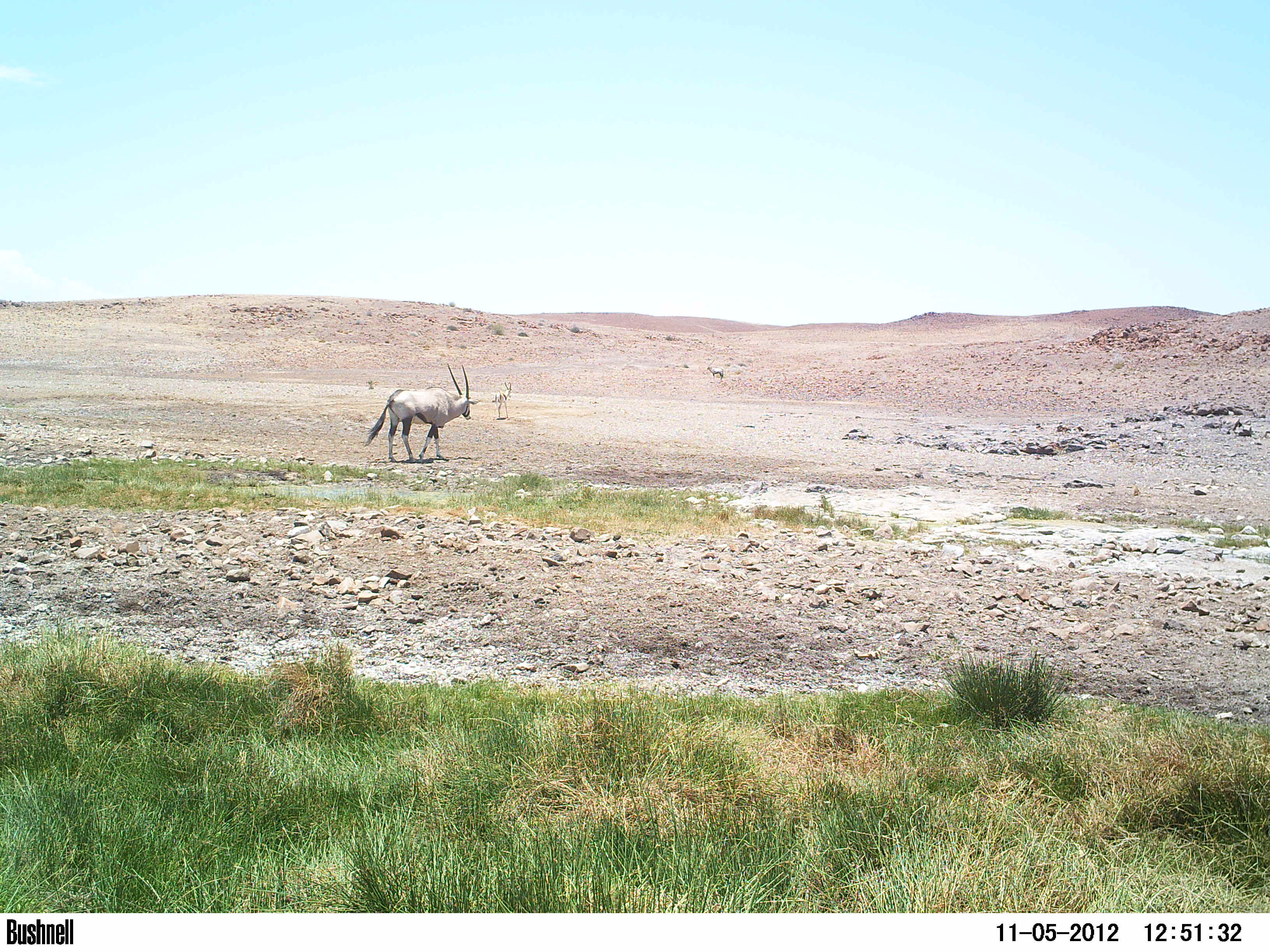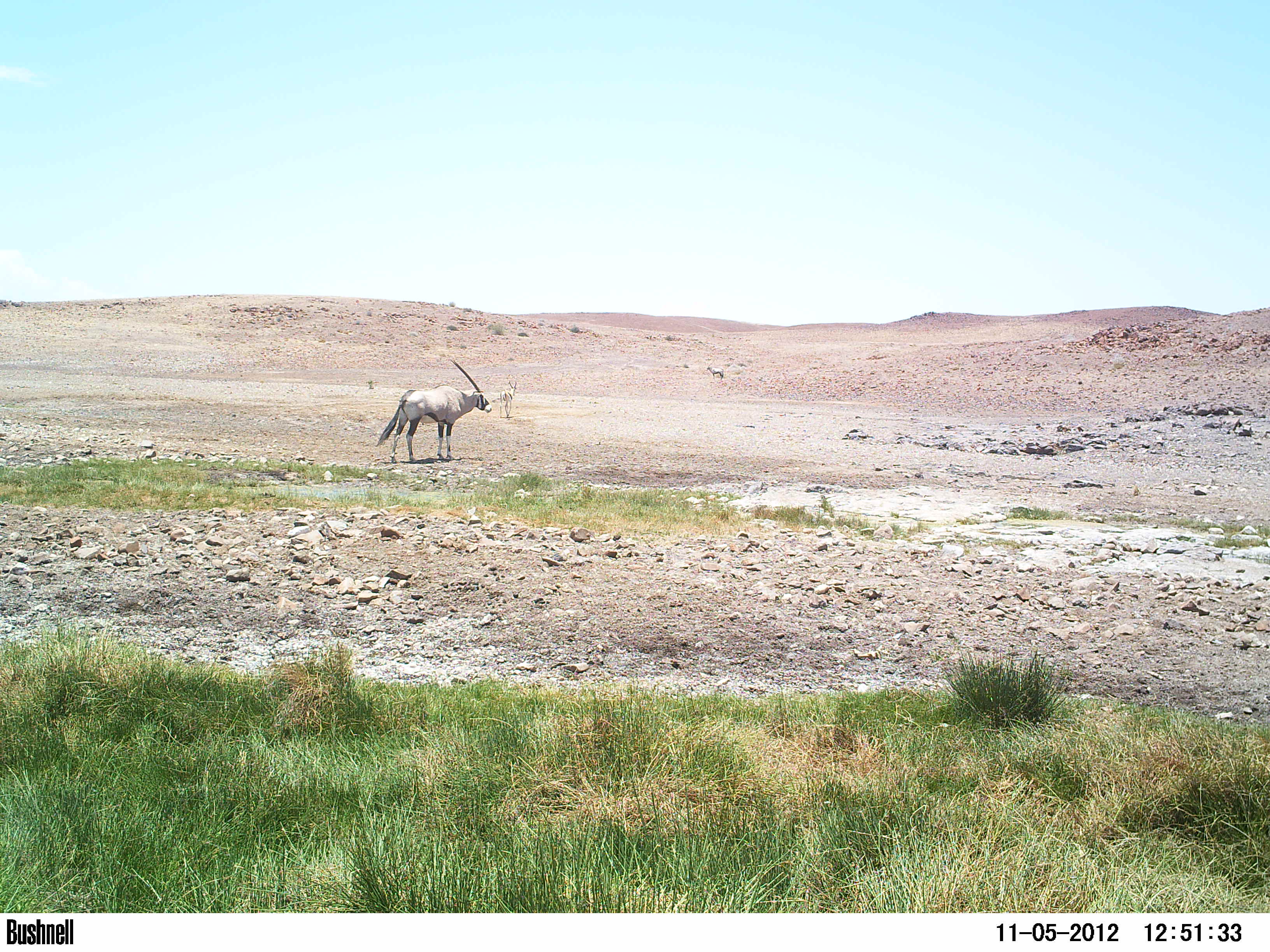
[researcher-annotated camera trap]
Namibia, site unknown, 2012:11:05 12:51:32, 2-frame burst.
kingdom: Animalia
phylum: Chordata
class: Mammalia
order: Artiodactyla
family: Bovidae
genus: Oryx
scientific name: Oryx gazella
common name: gemsbok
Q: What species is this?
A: Oryx gazella (gemsbok).